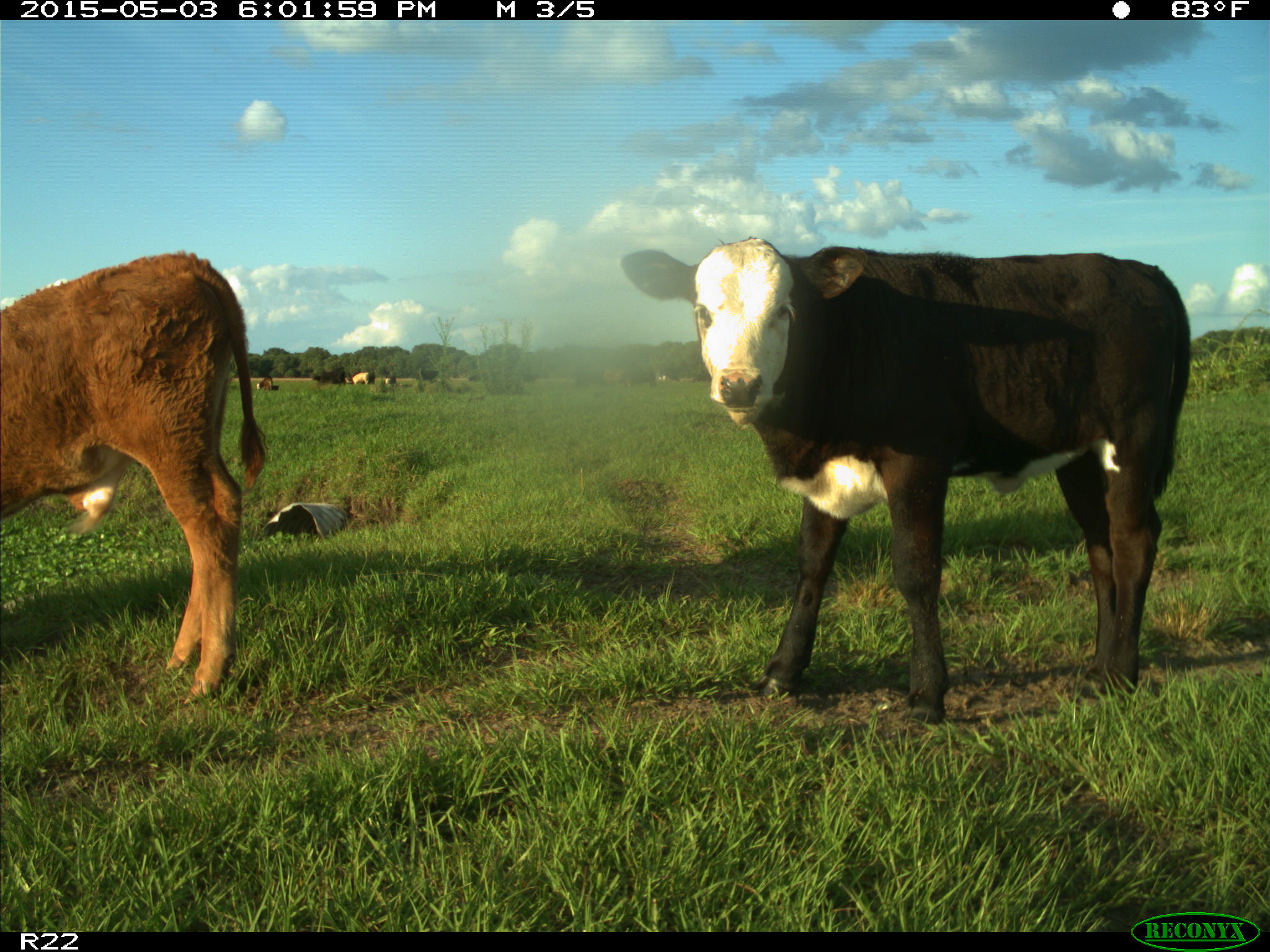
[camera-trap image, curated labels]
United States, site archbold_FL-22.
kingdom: Animalia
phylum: Chordata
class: Mammalia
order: Artiodactyla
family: Bovidae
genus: Bos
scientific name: Bos taurus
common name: domestic cow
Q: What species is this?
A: Bos taurus (domestic cow).